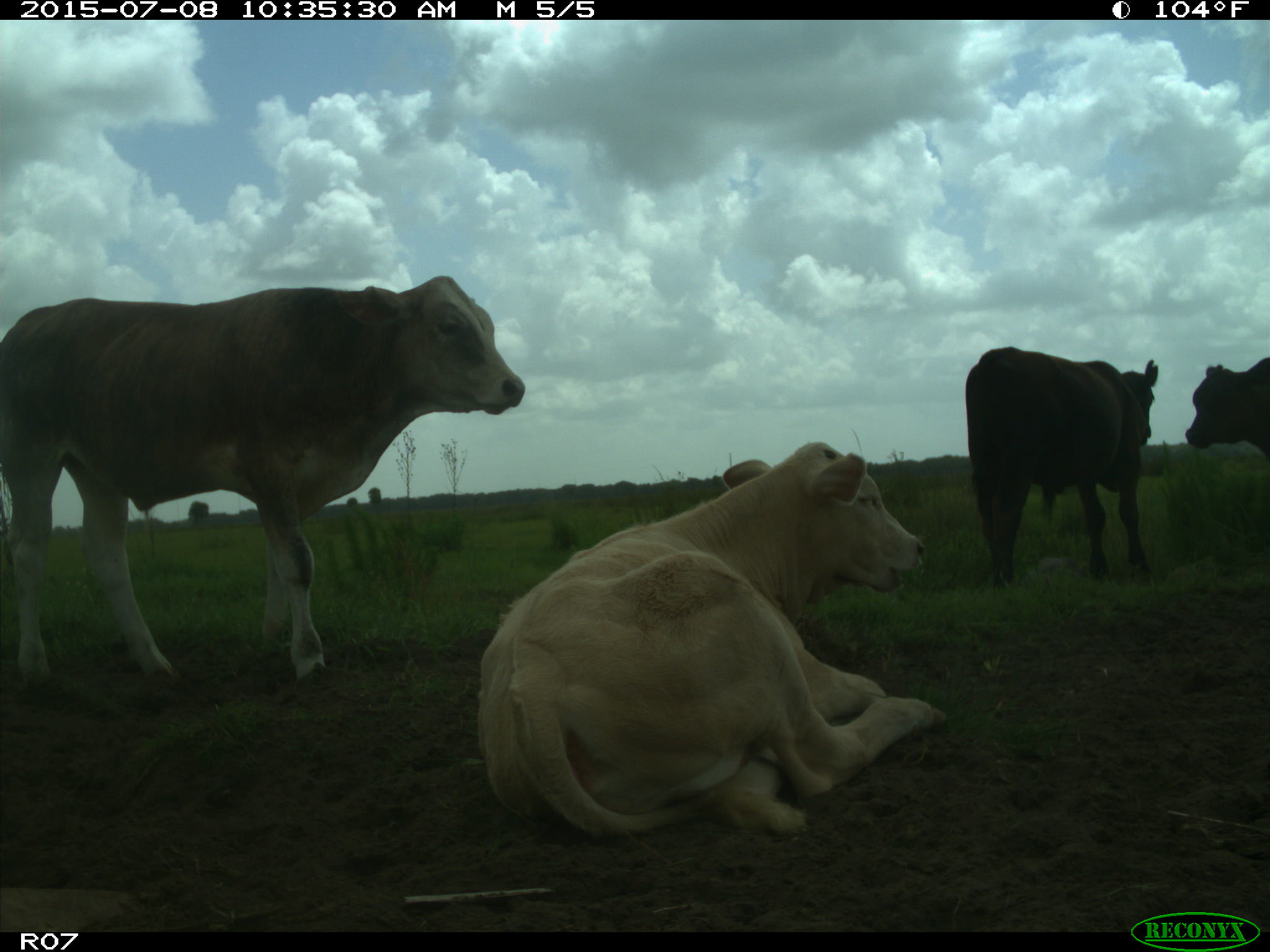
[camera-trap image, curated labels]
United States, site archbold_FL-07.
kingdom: Animalia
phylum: Chordata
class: Mammalia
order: Artiodactyla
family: Bovidae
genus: Bos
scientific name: Bos taurus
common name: domestic cow